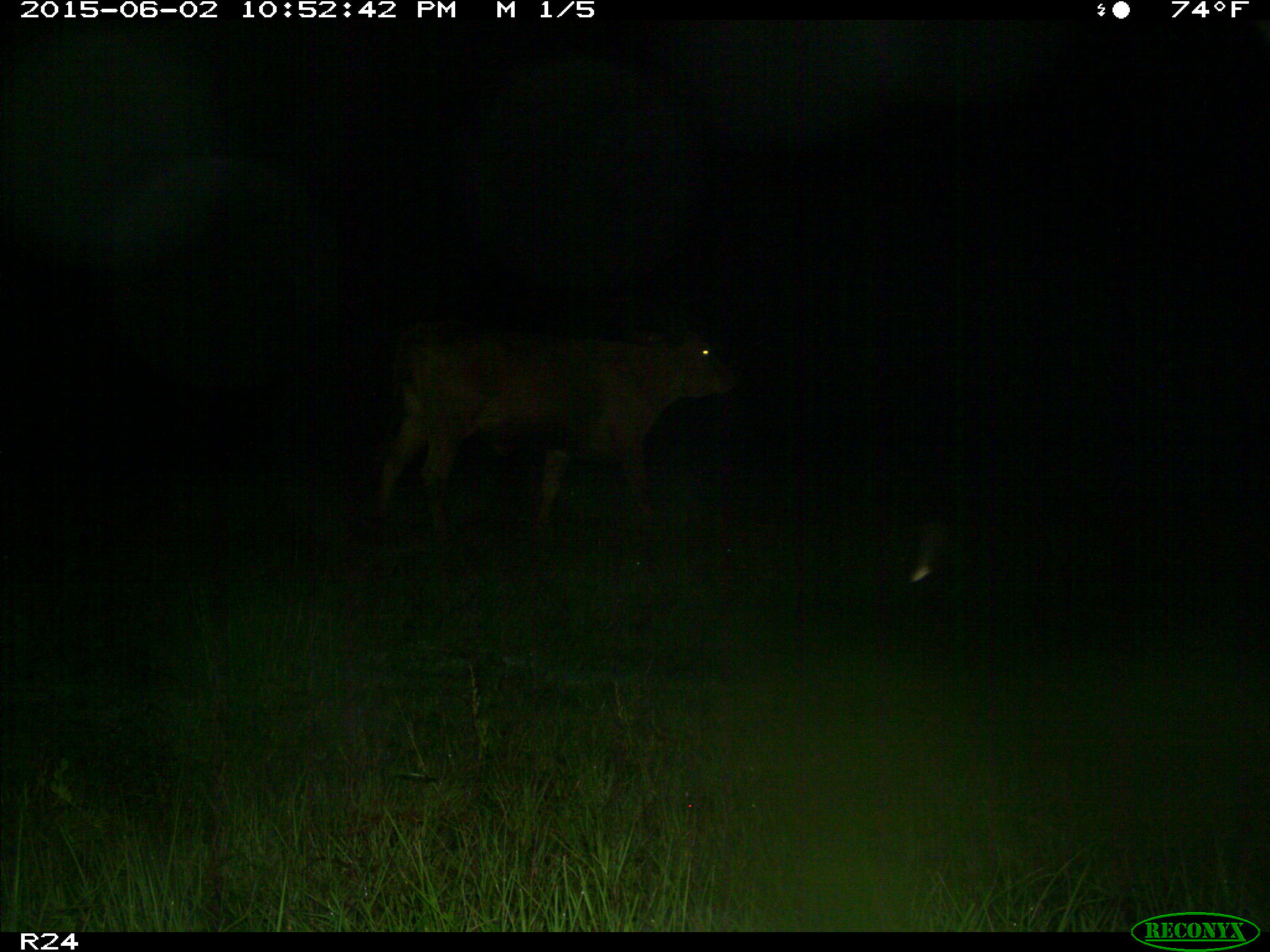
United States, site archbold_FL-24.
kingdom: Animalia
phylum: Chordata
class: Mammalia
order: Artiodactyla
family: Bovidae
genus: Bos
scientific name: Bos taurus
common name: domestic cow